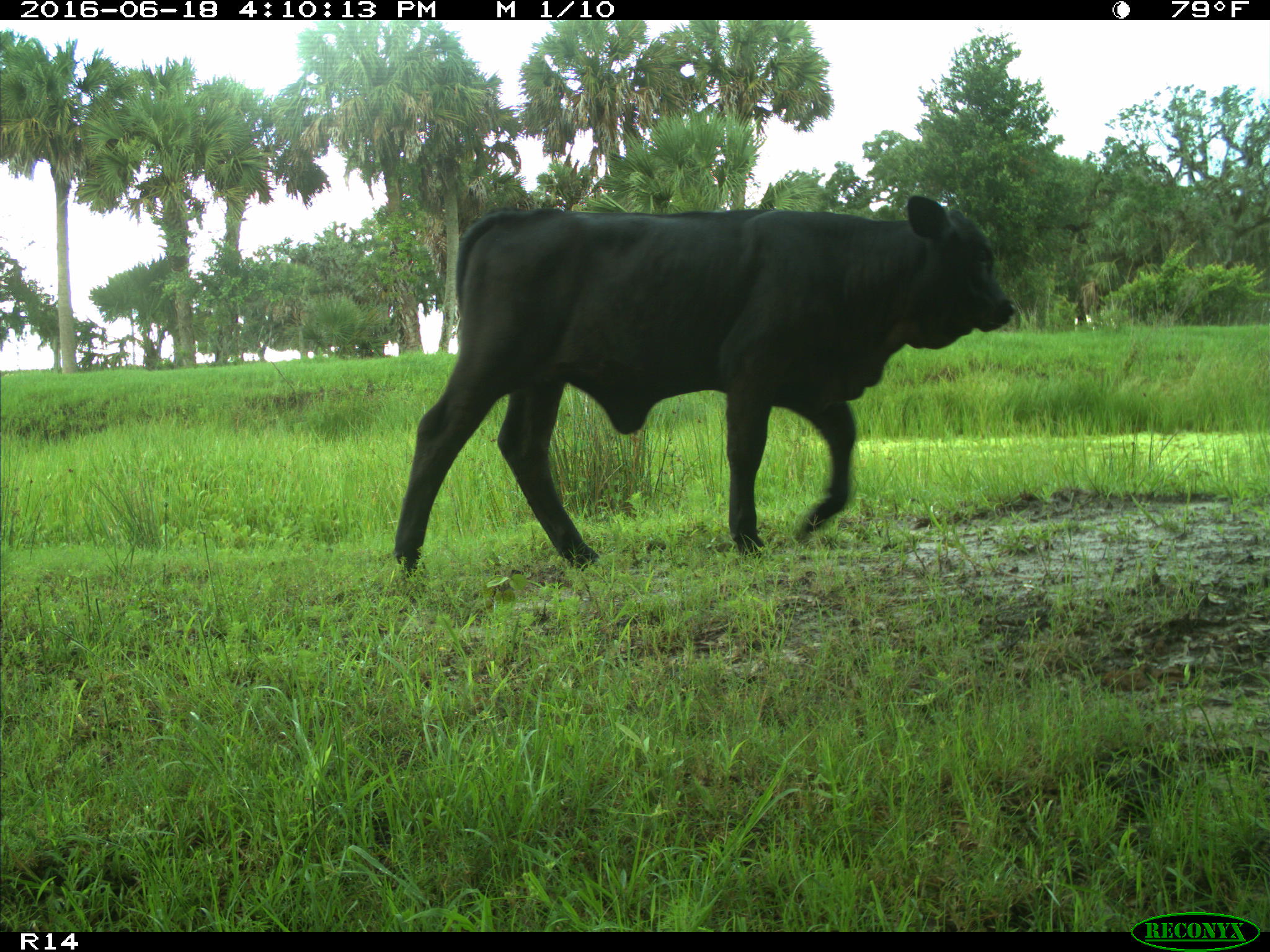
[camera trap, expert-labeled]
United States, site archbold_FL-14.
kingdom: Animalia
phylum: Chordata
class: Mammalia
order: Artiodactyla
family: Bovidae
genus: Bos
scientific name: Bos taurus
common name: domestic cow